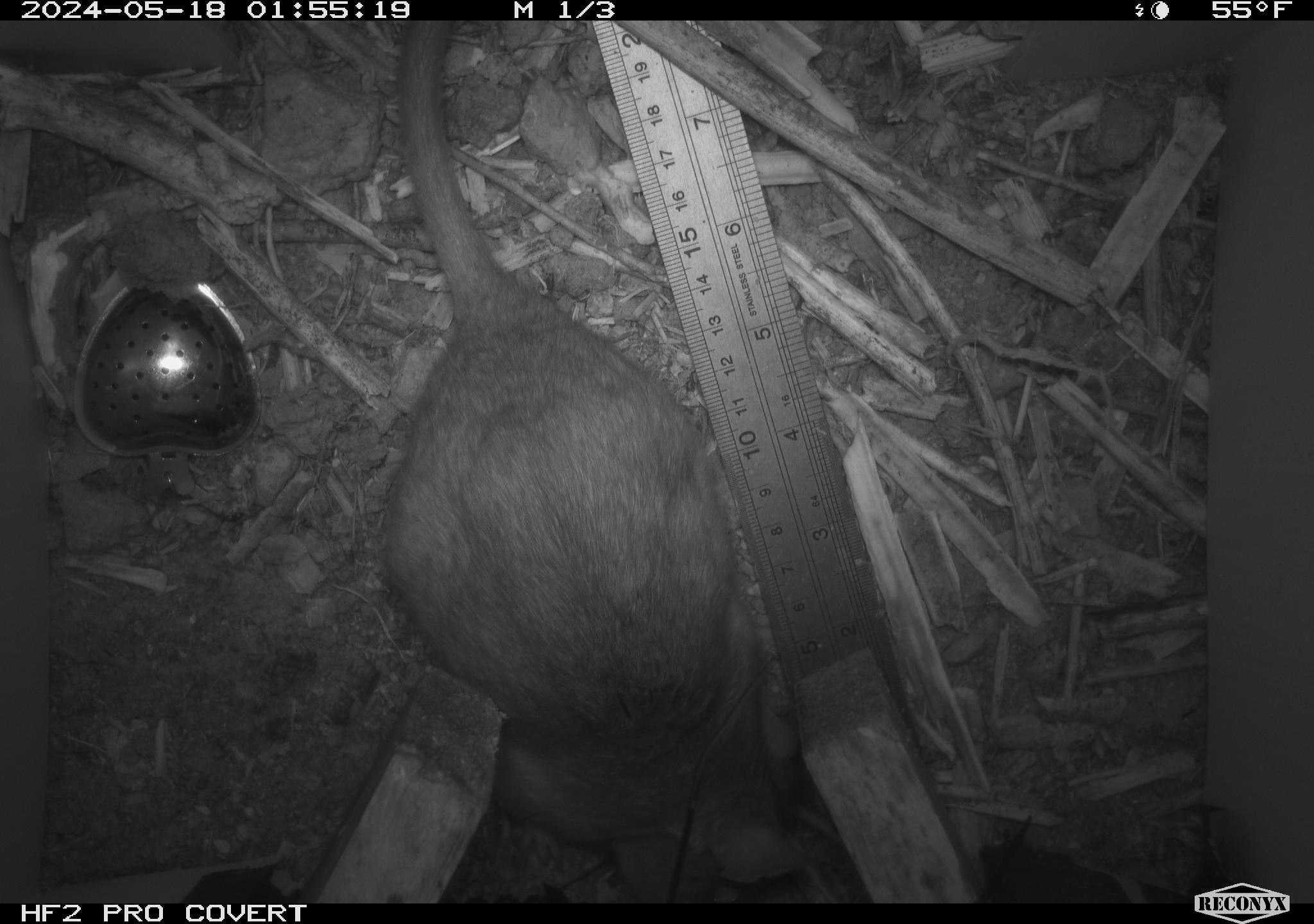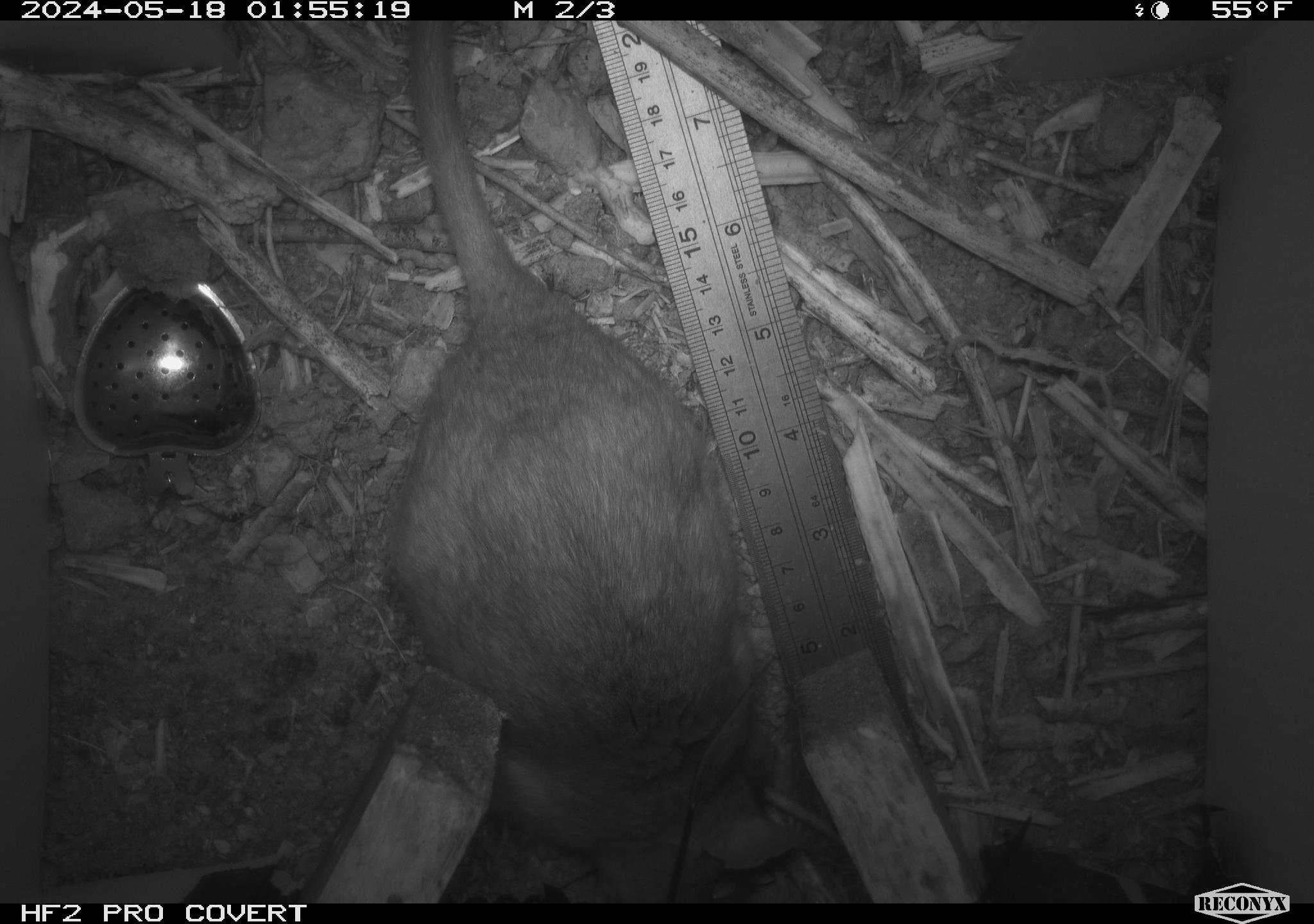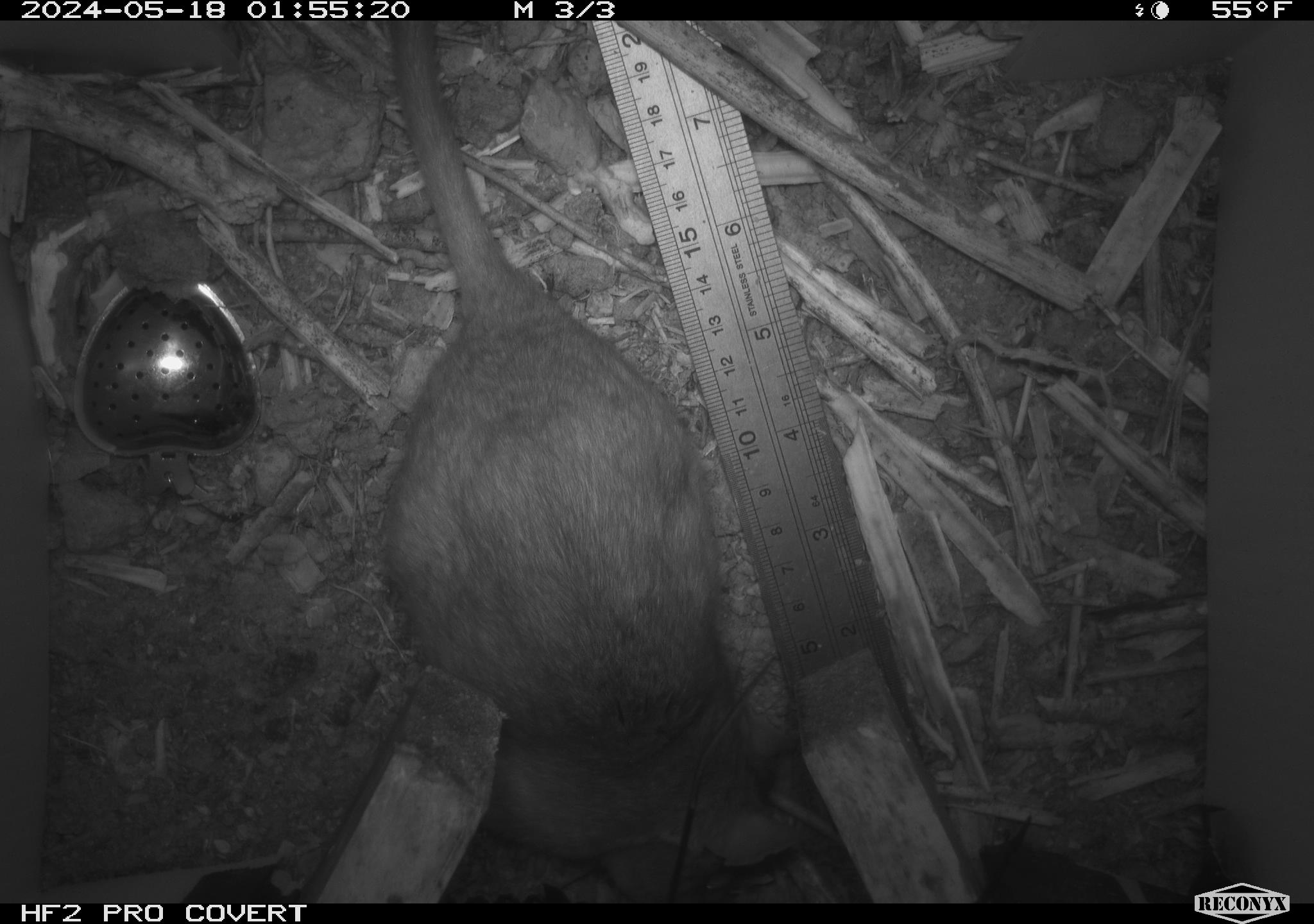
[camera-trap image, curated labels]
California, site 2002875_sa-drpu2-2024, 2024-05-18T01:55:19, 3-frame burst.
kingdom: Animalia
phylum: Chordata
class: Mammalia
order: Rodentia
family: Cricetidae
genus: Neotoma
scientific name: Neotoma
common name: pack rat or woodrat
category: neotoma species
Neotoma species (pack rat or woodrat) (Neotoma).